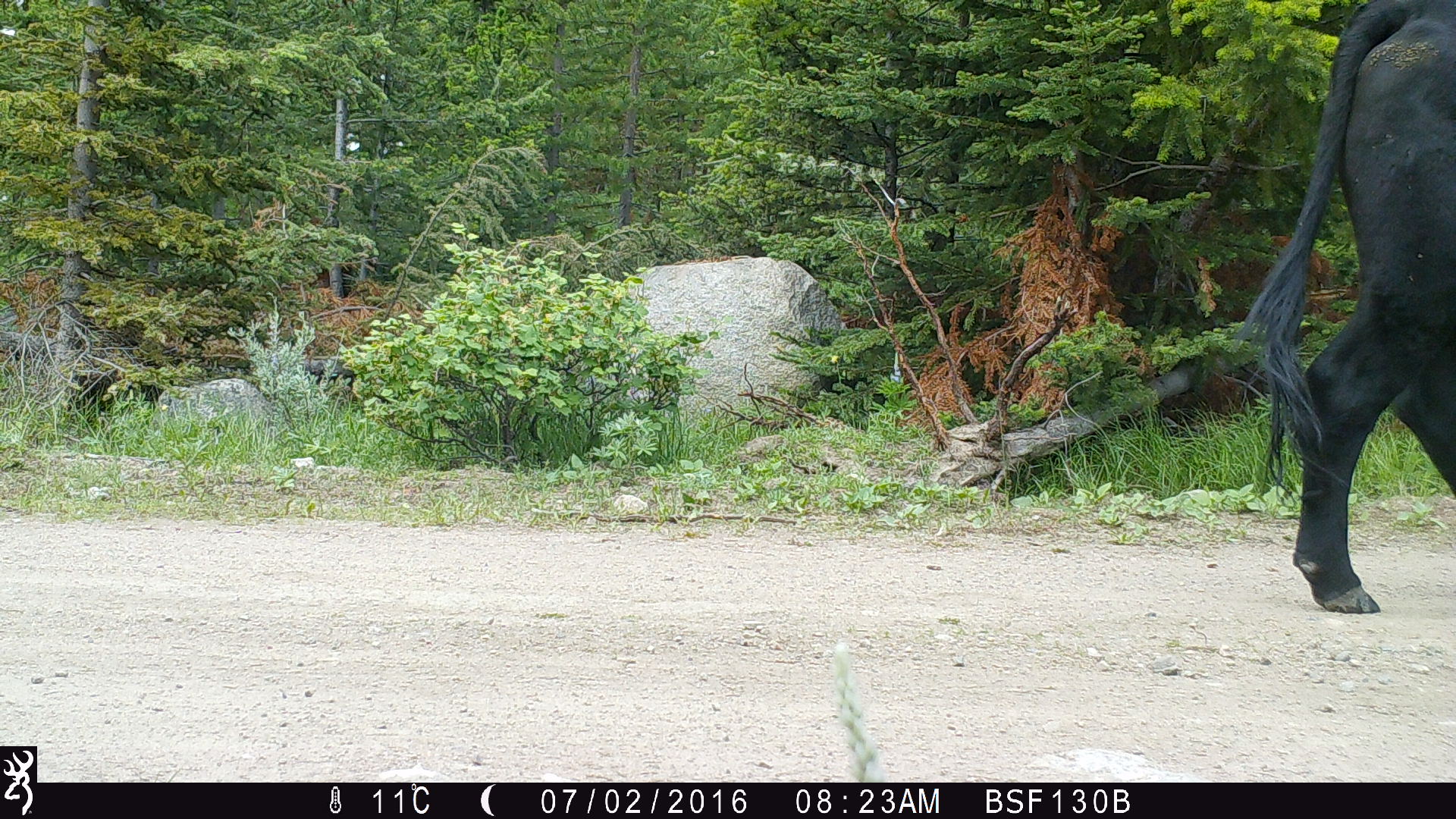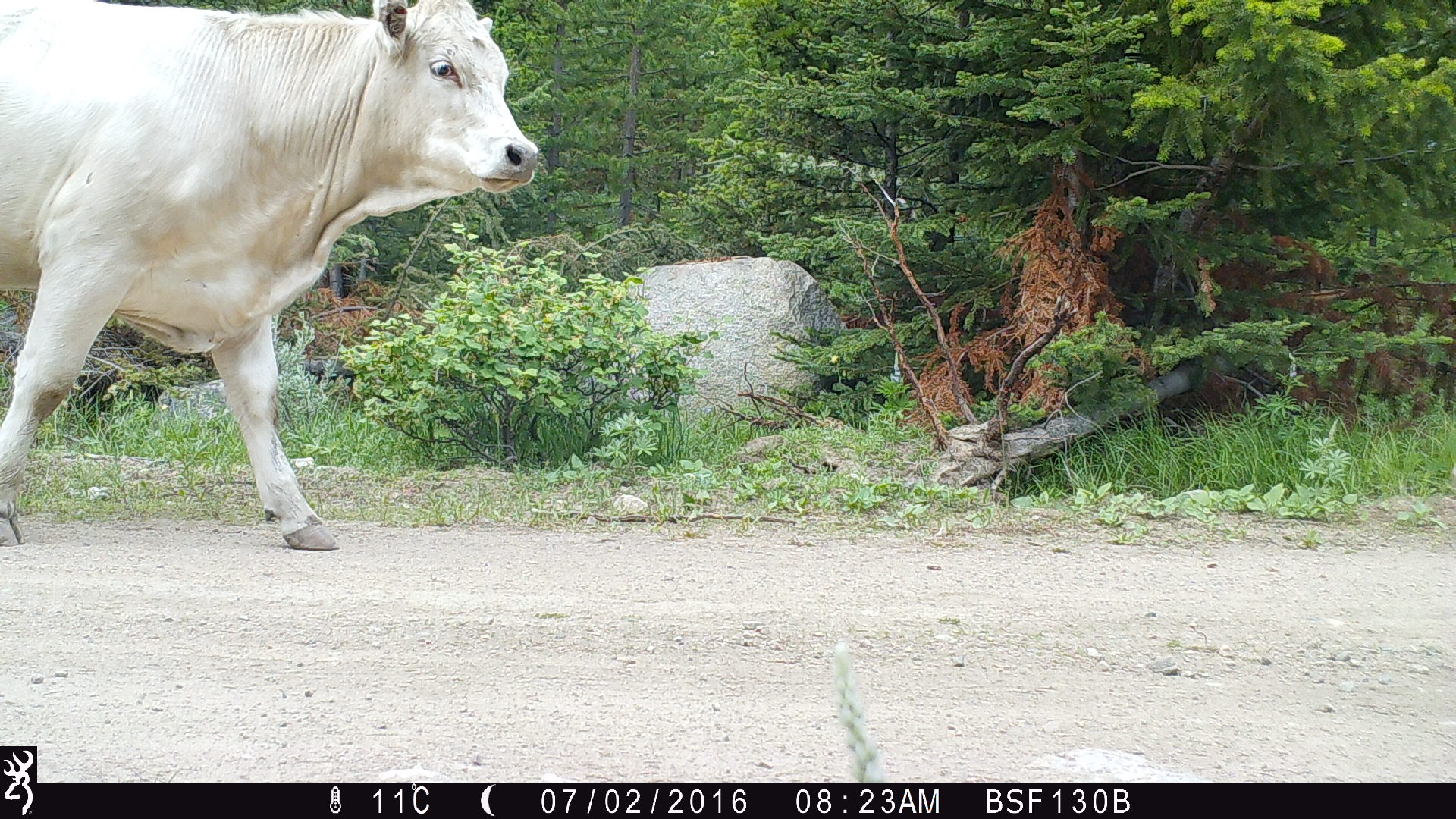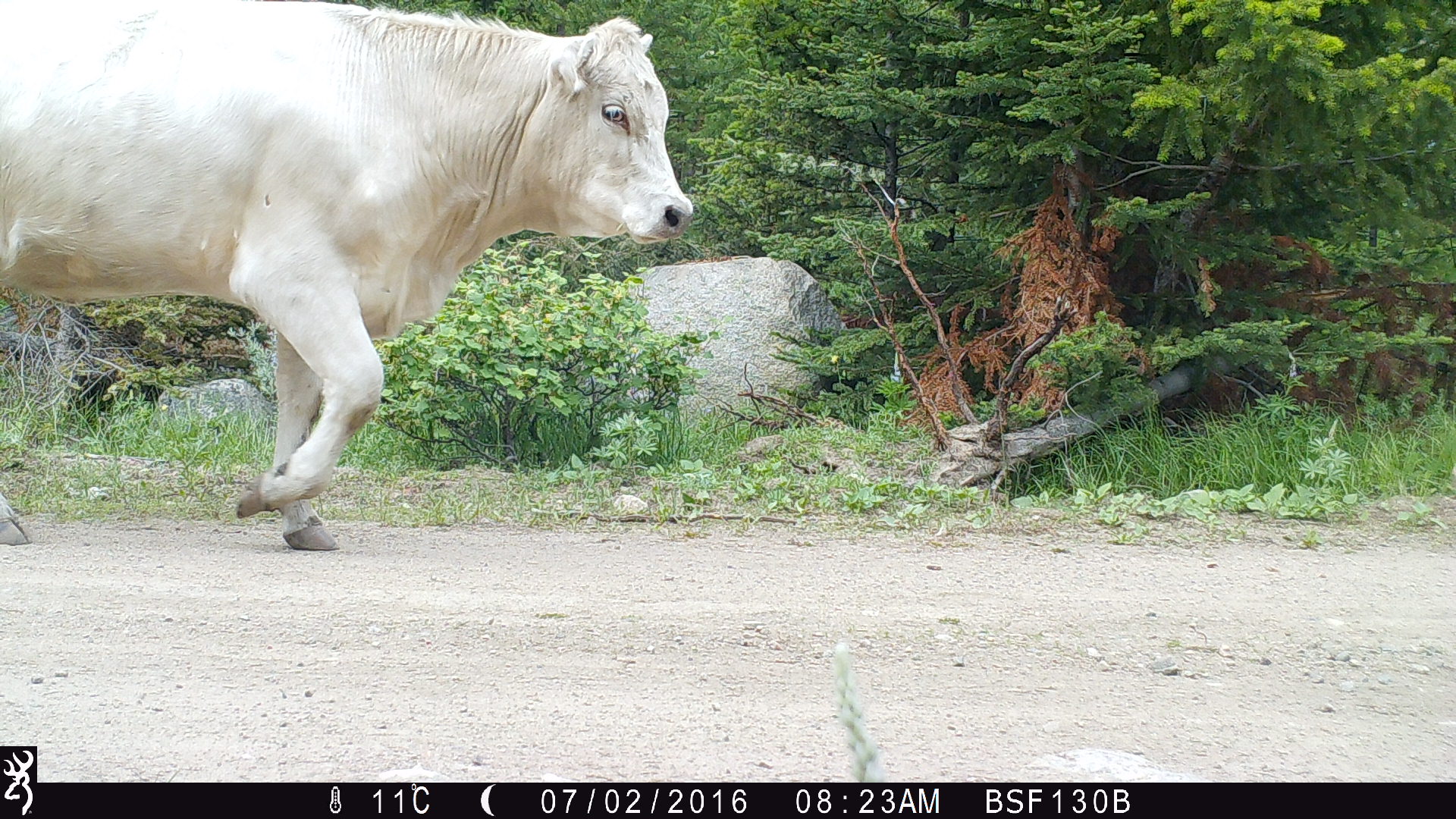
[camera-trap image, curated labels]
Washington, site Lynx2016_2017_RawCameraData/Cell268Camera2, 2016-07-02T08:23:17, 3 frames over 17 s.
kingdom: Animalia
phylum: Chordata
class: Mammalia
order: Artiodactyla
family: Bovidae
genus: Bos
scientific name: Bos taurus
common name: domestic cattle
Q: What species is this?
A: Domestic cattle (Bos taurus).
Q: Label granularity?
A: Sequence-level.